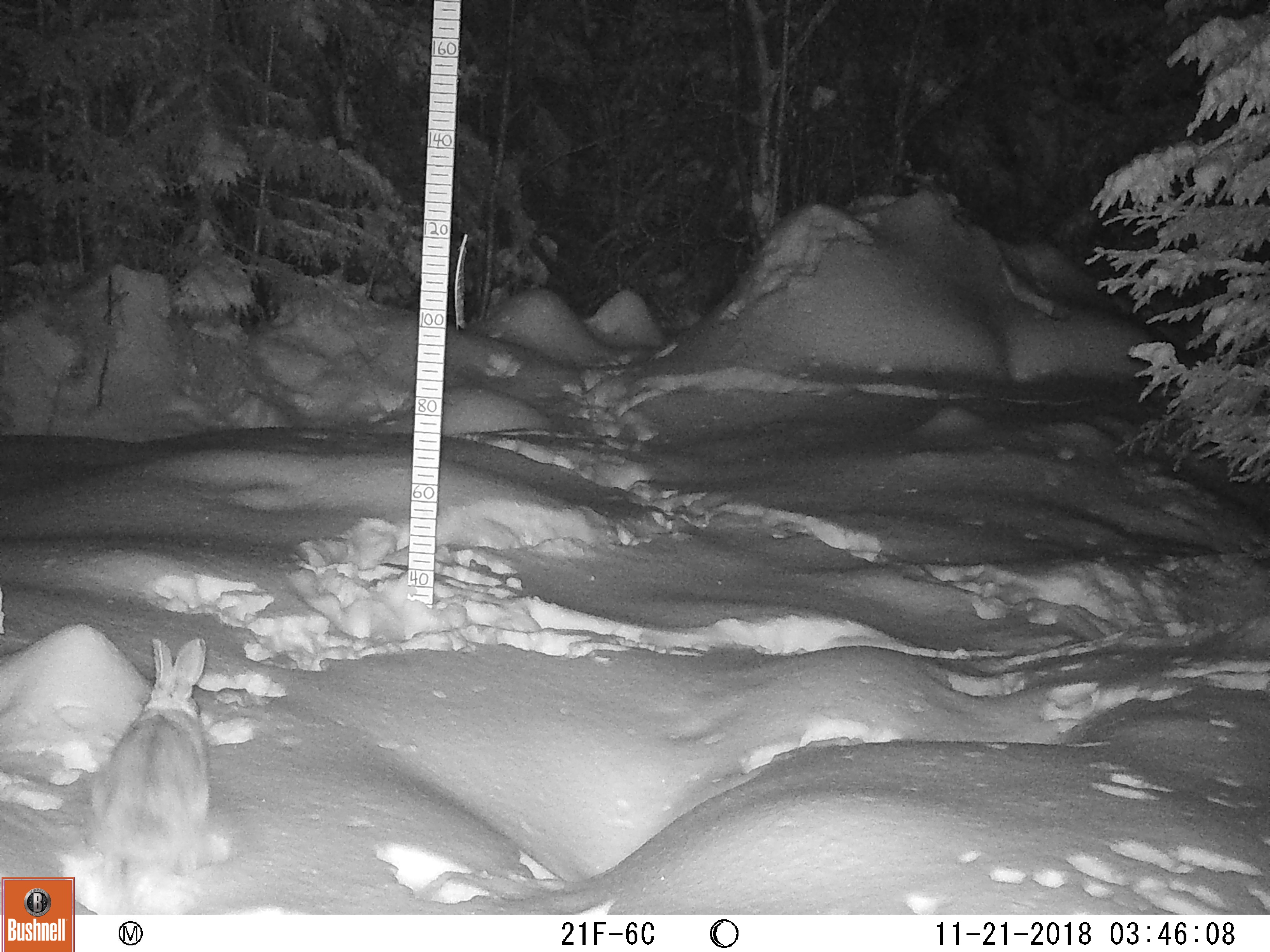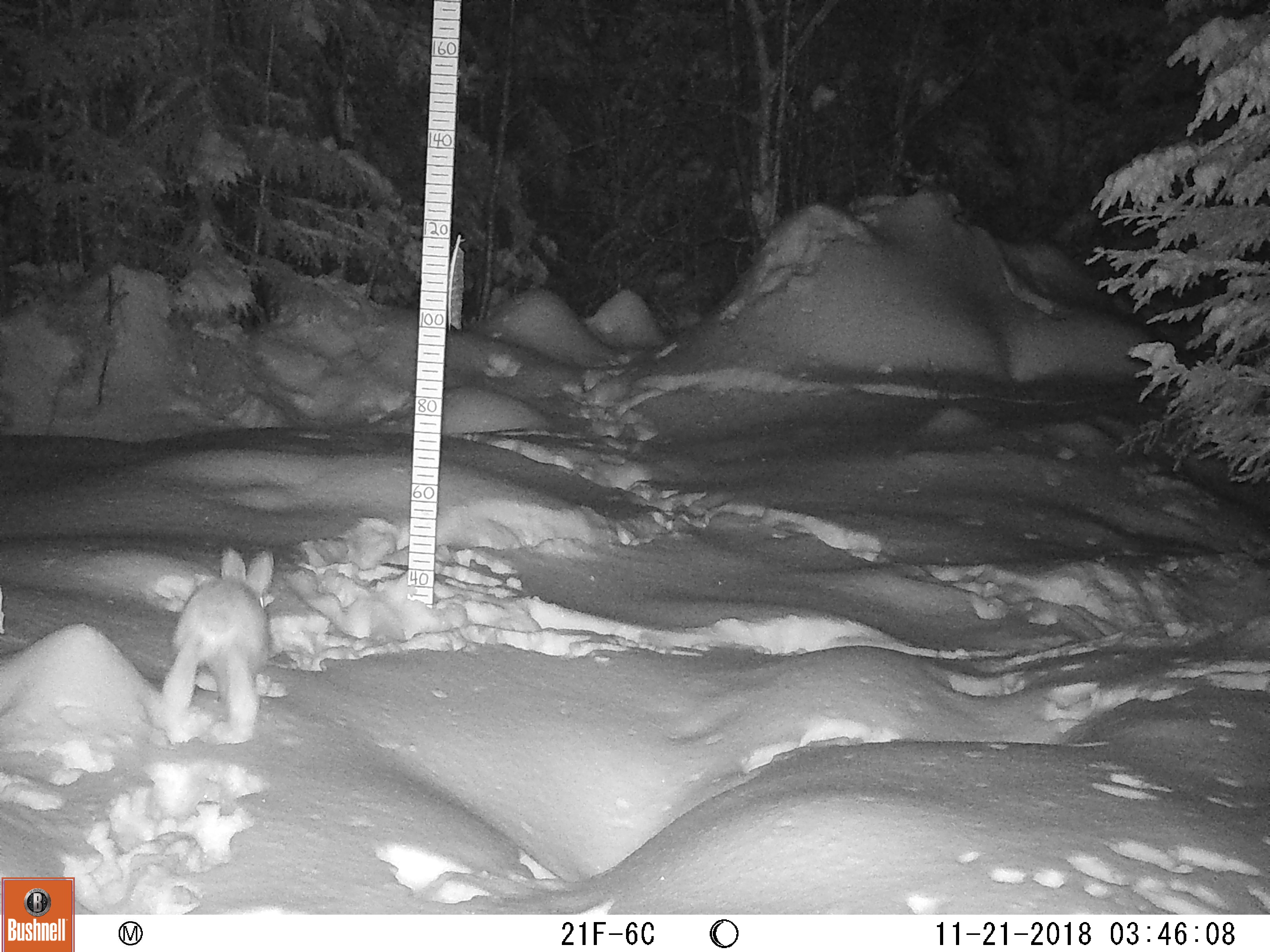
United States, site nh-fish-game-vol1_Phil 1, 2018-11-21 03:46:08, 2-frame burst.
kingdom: Animalia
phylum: Chordata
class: Mammalia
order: Lagomorpha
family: Leporidae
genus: Lepus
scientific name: Lepus americanus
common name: snowshoe hare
Snowshoe hare (Lepus americanus).